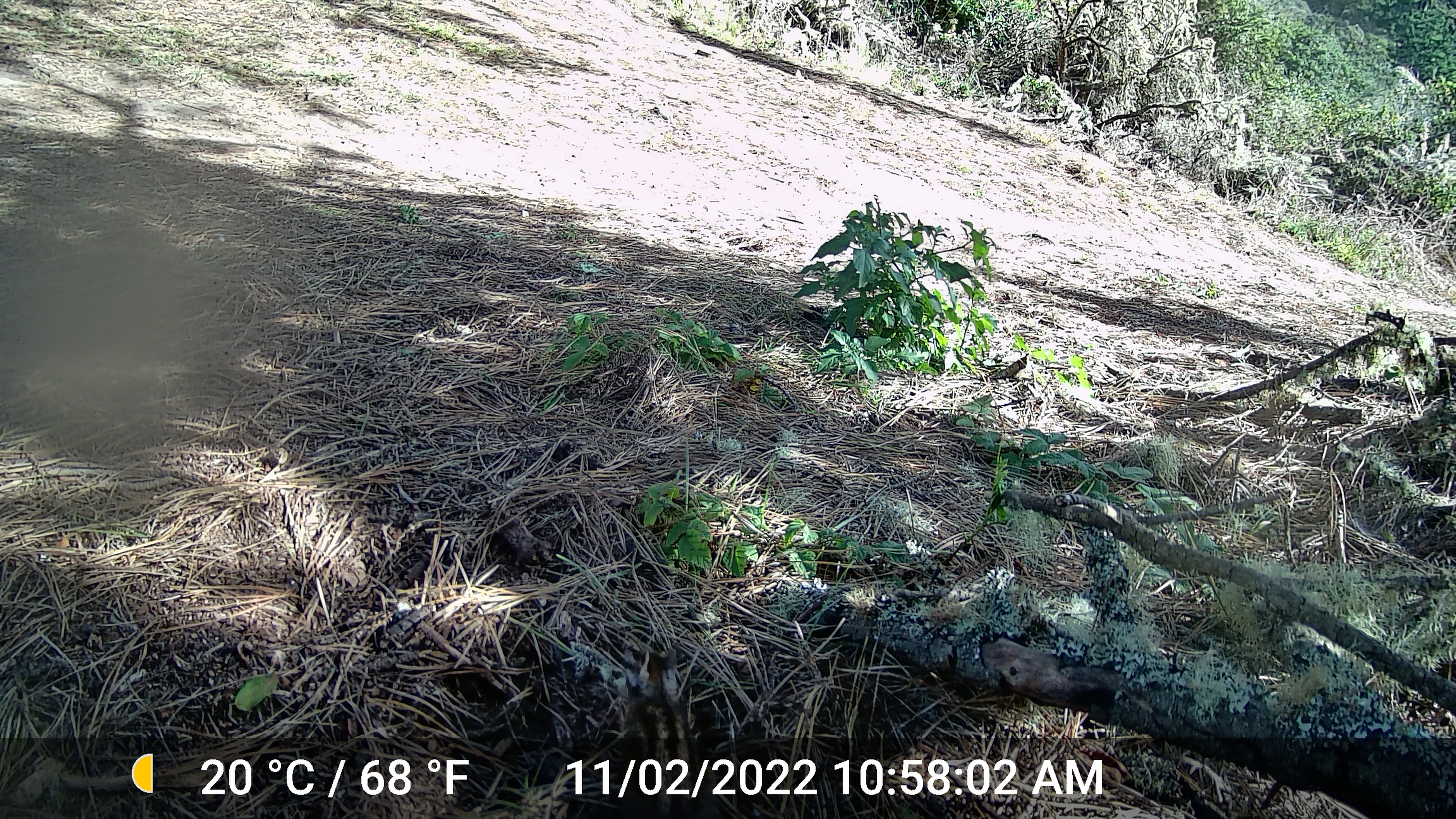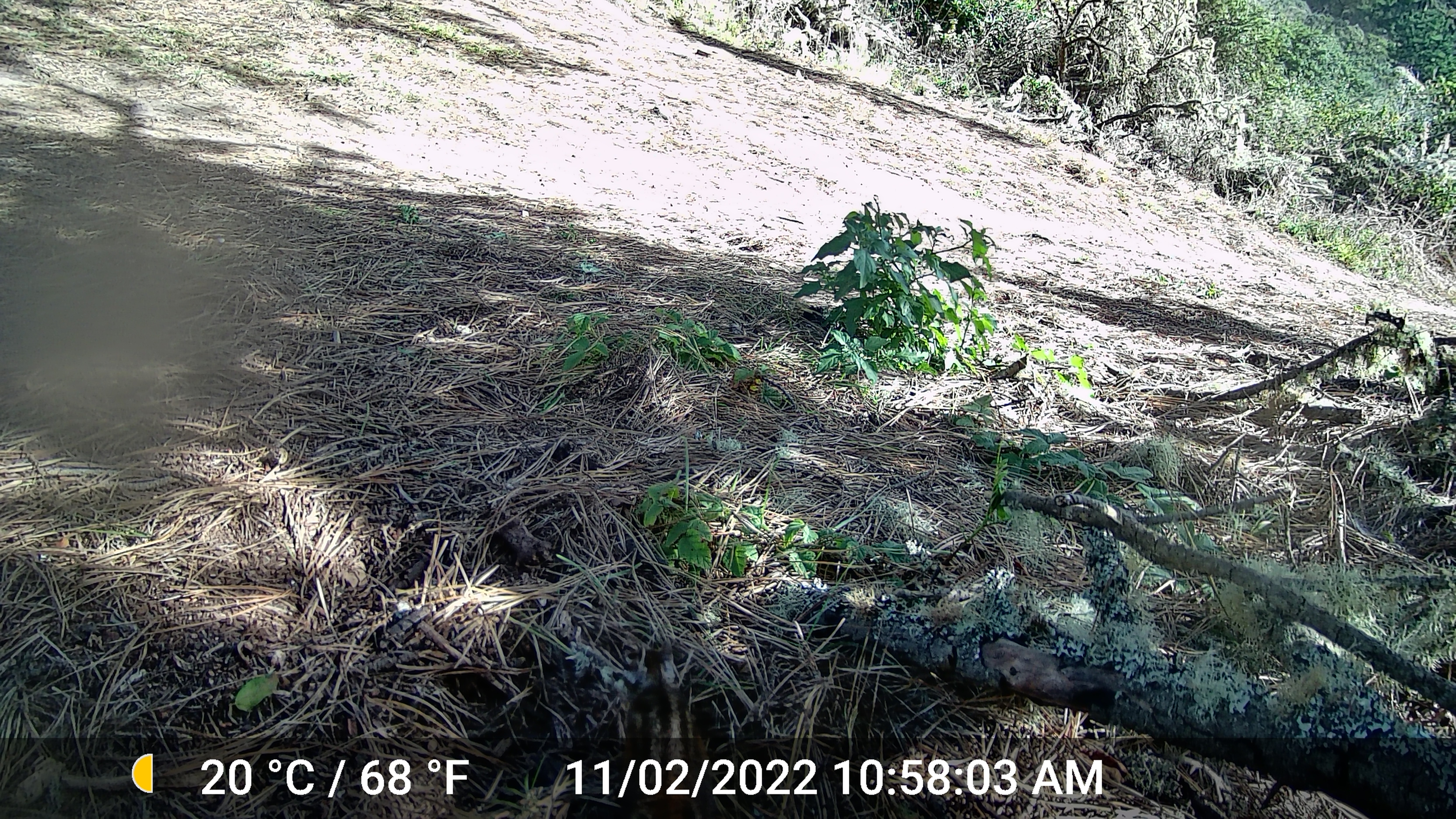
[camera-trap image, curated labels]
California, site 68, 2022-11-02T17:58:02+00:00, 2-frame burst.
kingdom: Animalia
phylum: Chordata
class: Mammalia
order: Rodentia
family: Sciuridae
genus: Neotamias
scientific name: Neotamias merriami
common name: merriam's chipmunk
Merriam's chipmunk (Neotamias merriami).